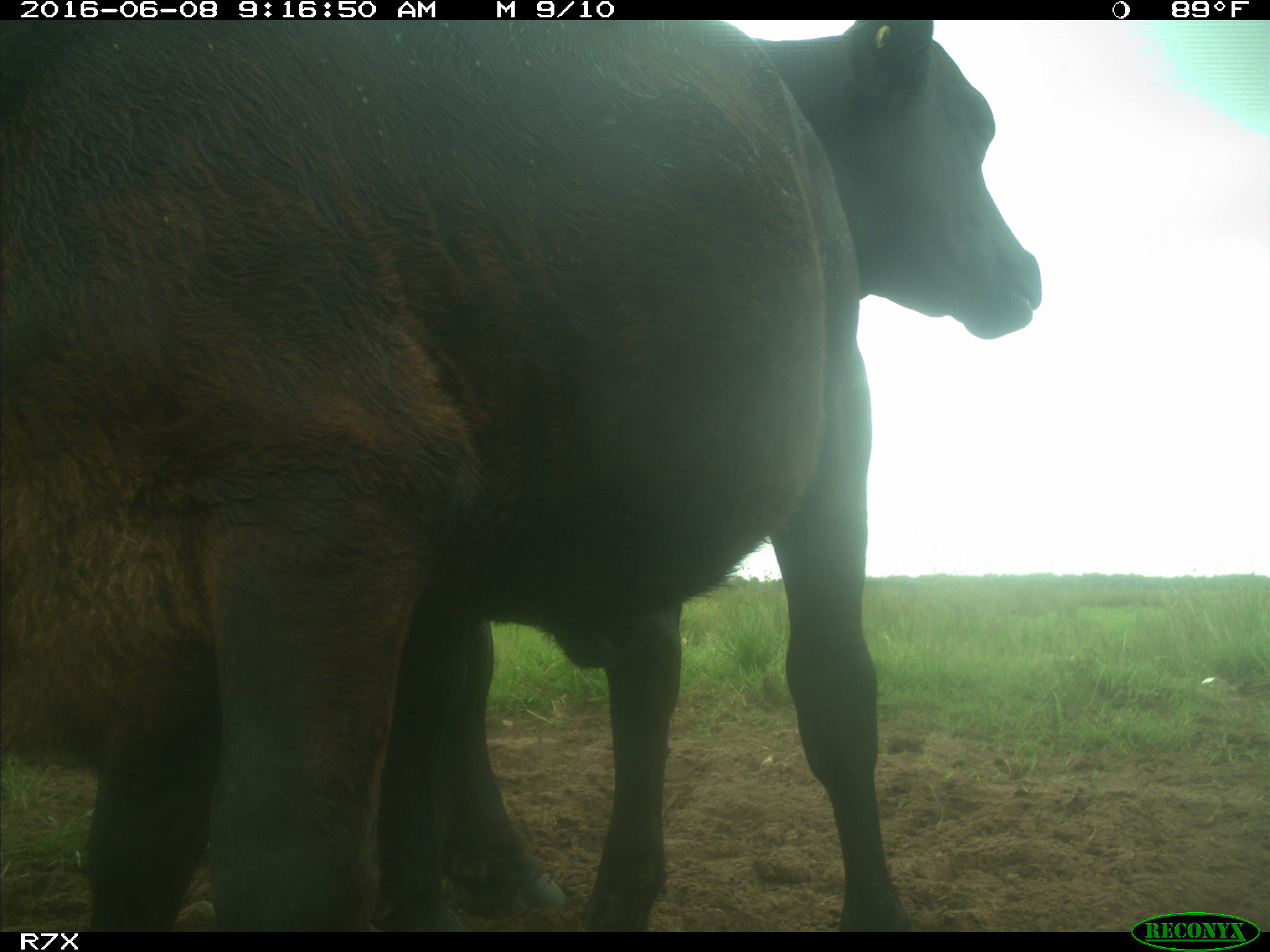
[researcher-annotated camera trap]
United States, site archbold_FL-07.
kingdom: Animalia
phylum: Chordata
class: Mammalia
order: Artiodactyla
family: Bovidae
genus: Bos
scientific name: Bos taurus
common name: domestic cow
Bos taurus (domestic cow).